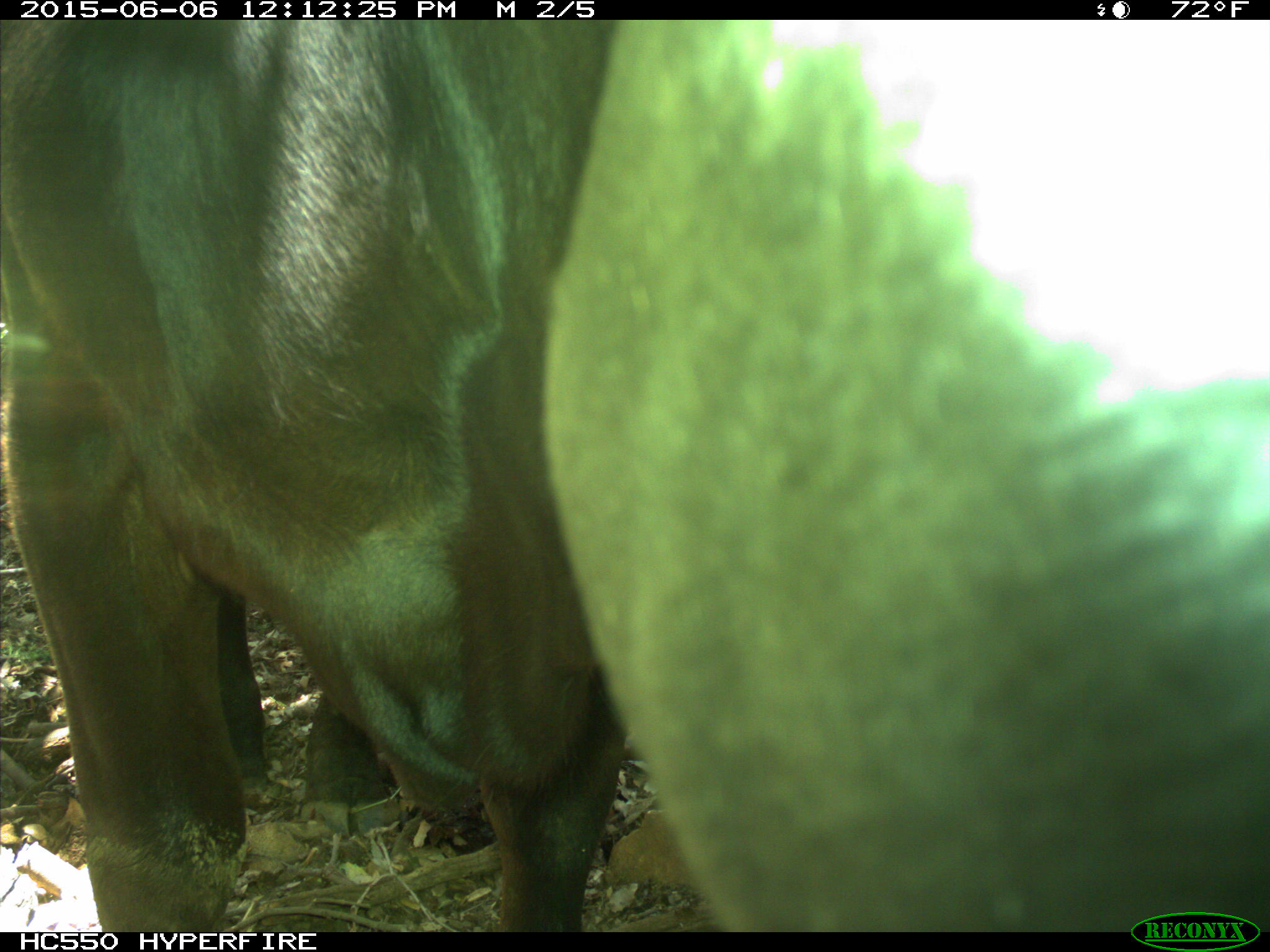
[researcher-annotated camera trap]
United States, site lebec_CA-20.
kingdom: Animalia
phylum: Chordata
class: Mammalia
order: Artiodactyla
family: Bovidae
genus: Bos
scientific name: Bos taurus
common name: domestic cow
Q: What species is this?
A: Bos taurus (domestic cow).